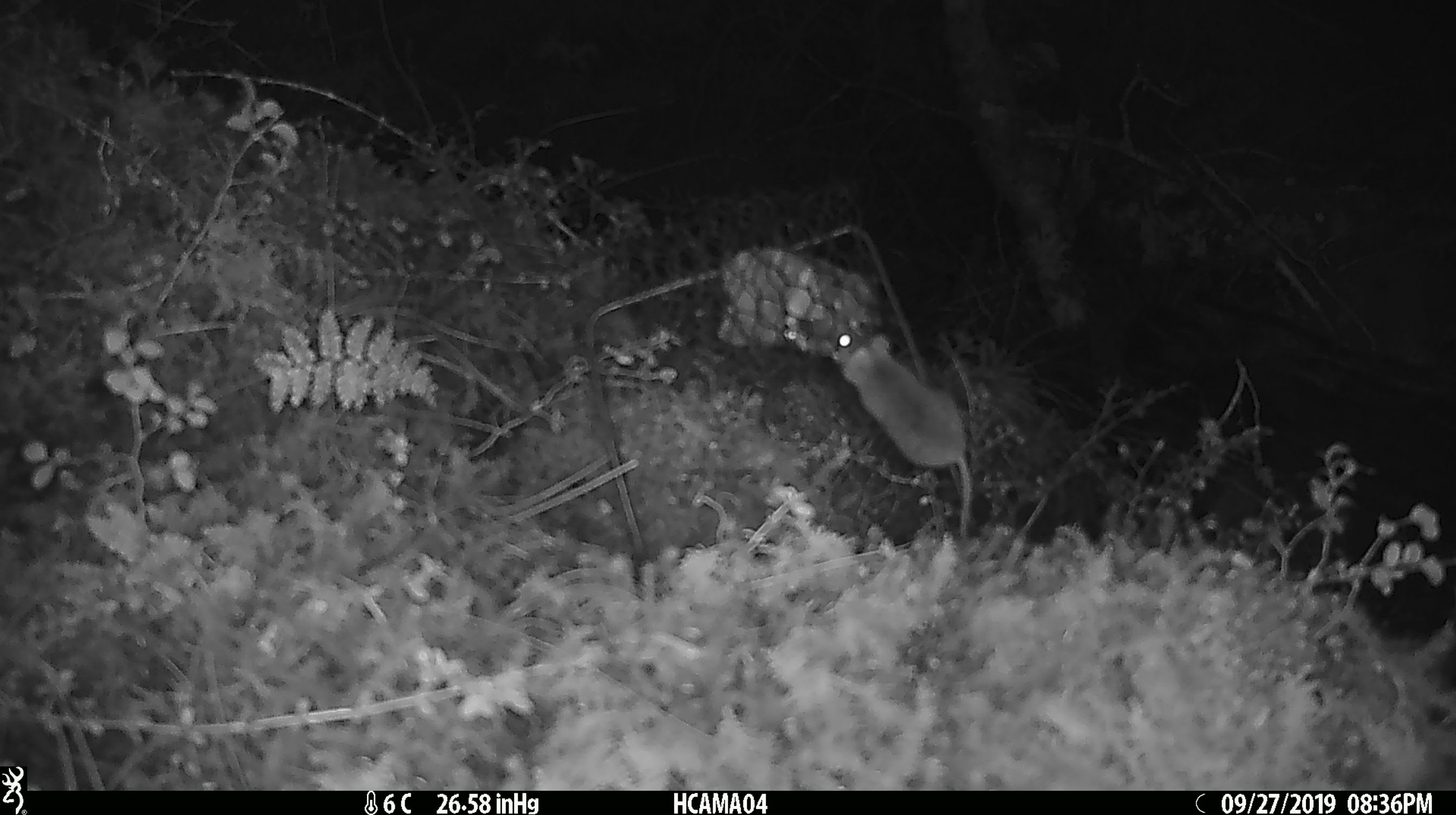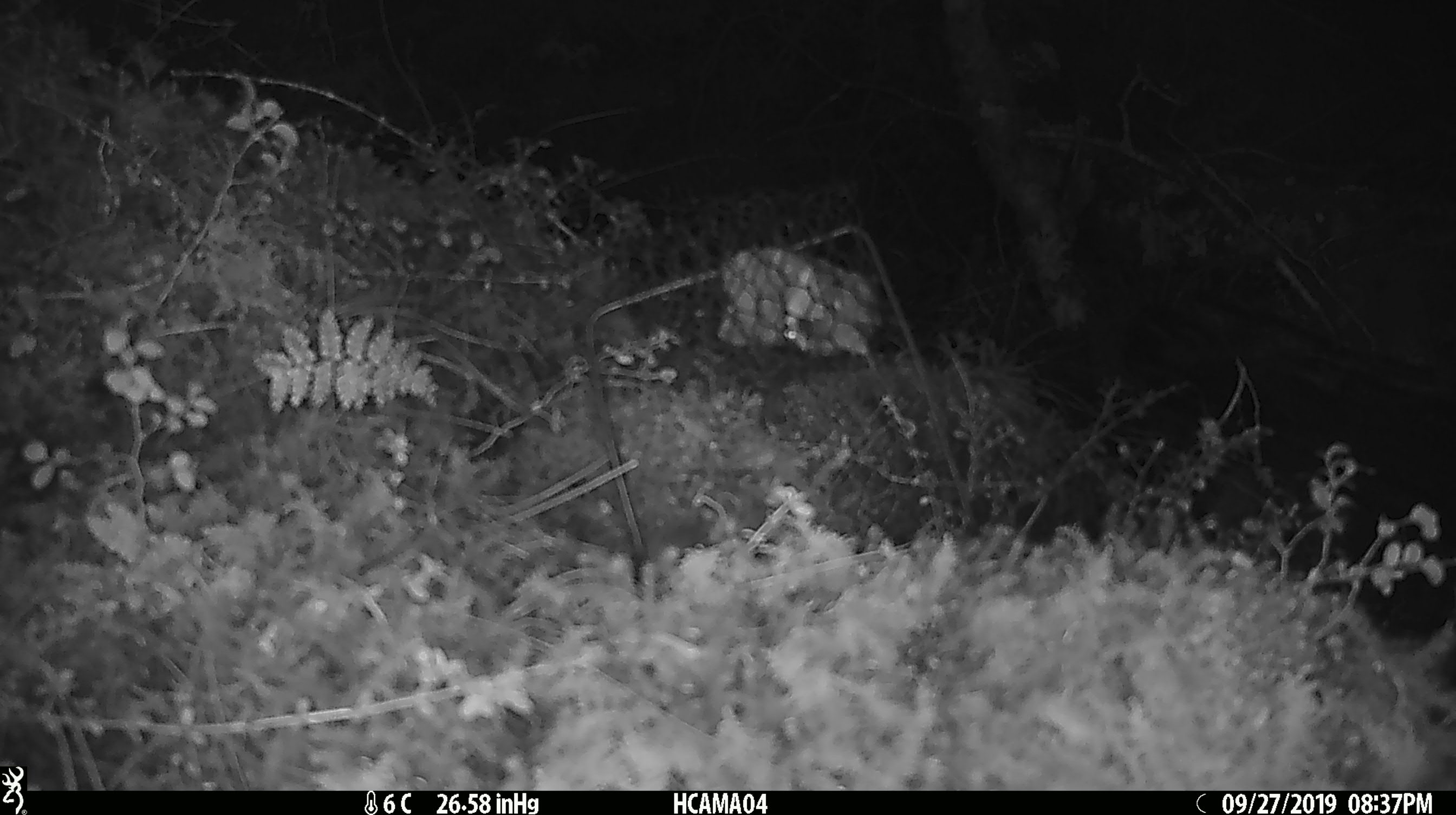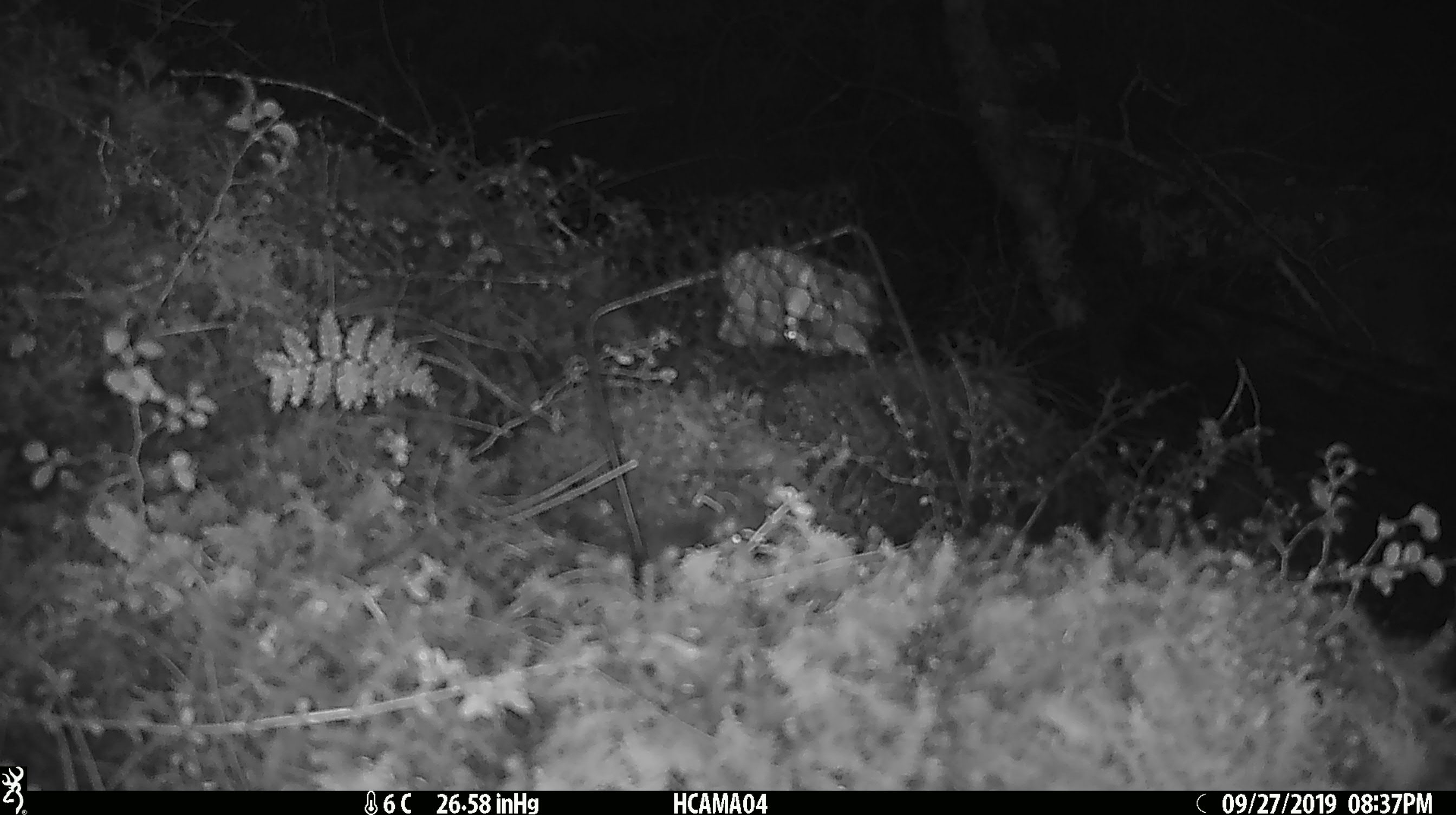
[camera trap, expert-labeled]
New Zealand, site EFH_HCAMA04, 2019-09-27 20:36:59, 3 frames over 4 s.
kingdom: Animalia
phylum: Chordata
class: Mammalia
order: Rodentia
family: Muridae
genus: Mus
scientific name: Mus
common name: mouse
Mouse (Mus).